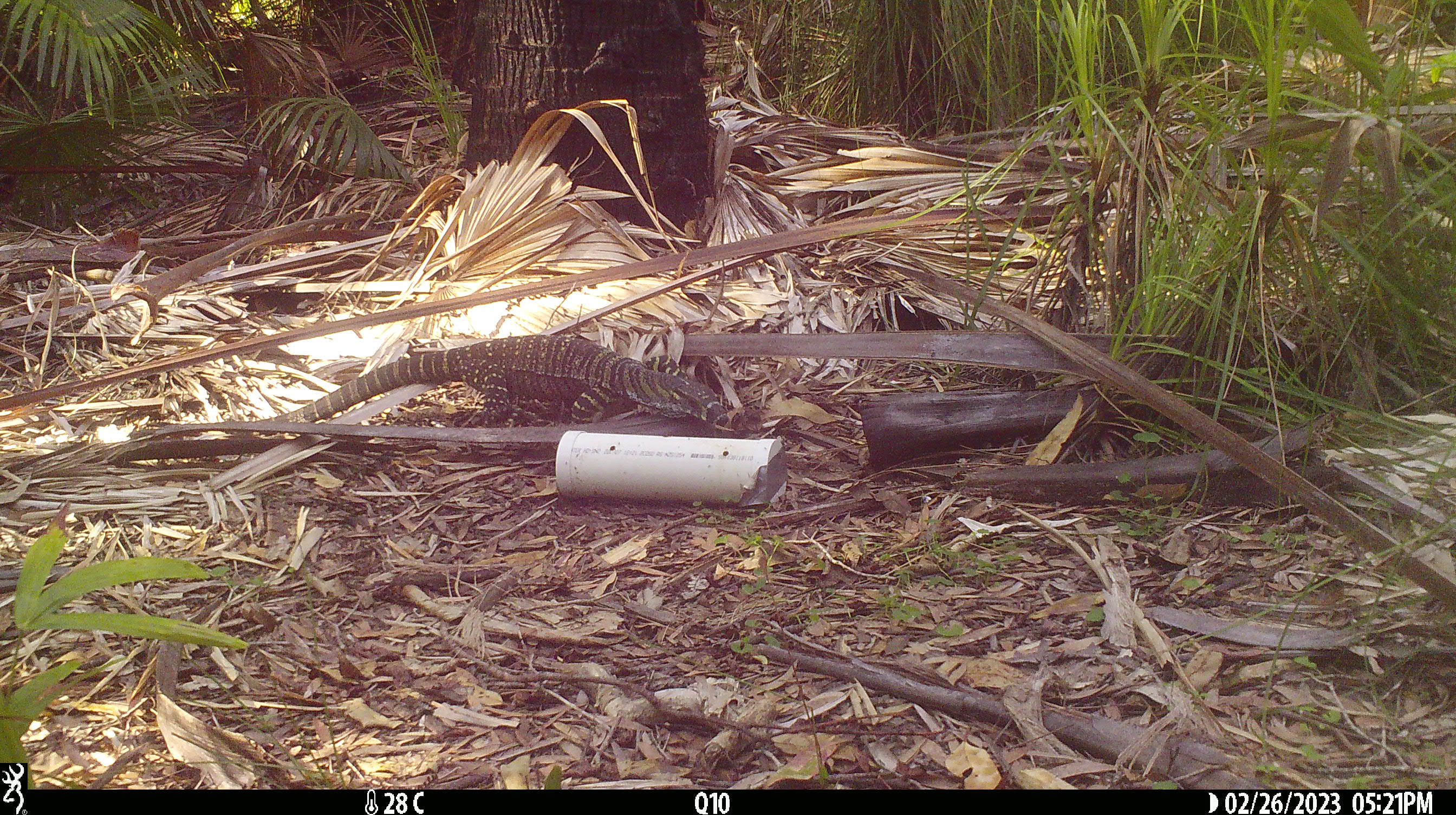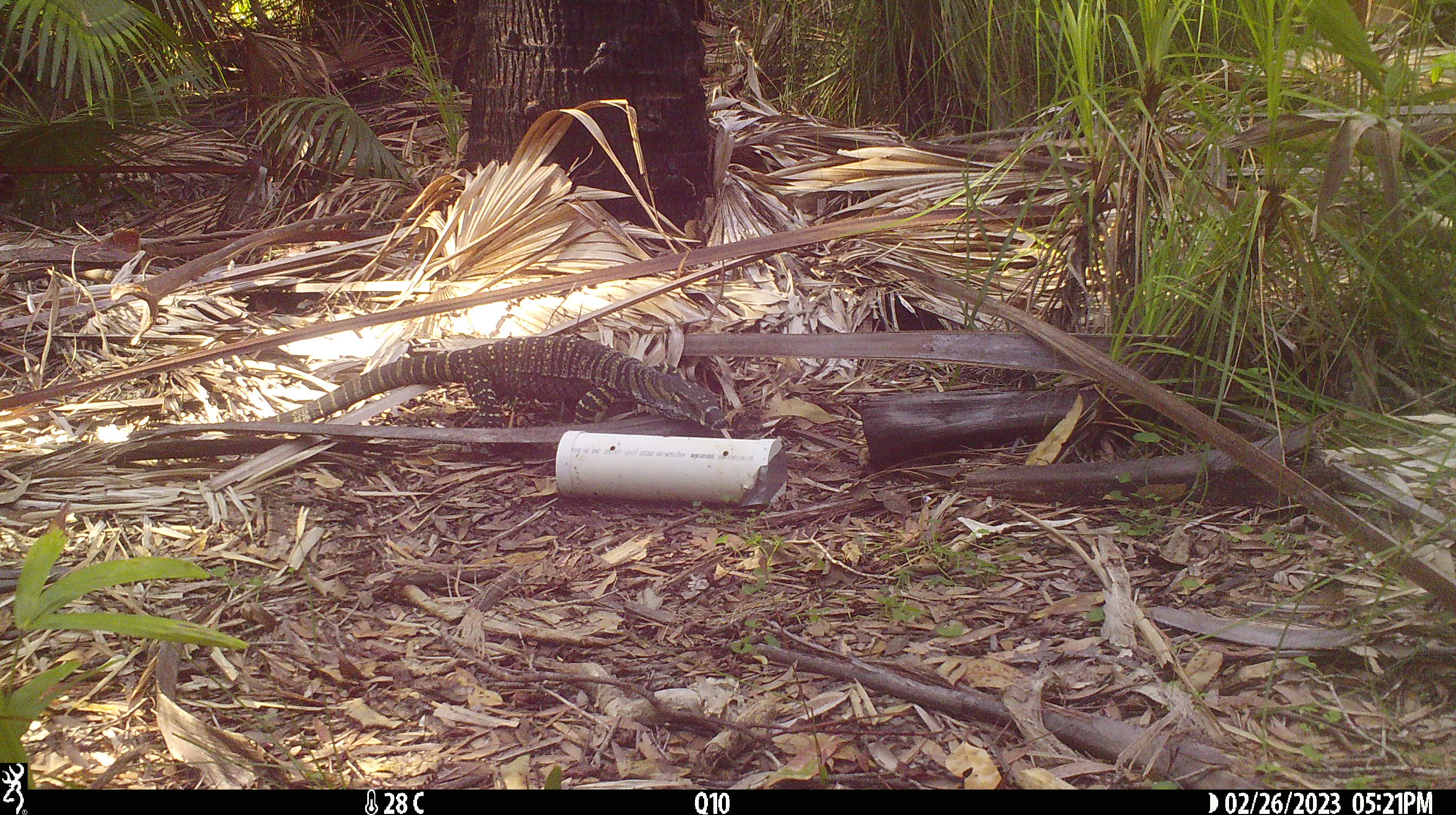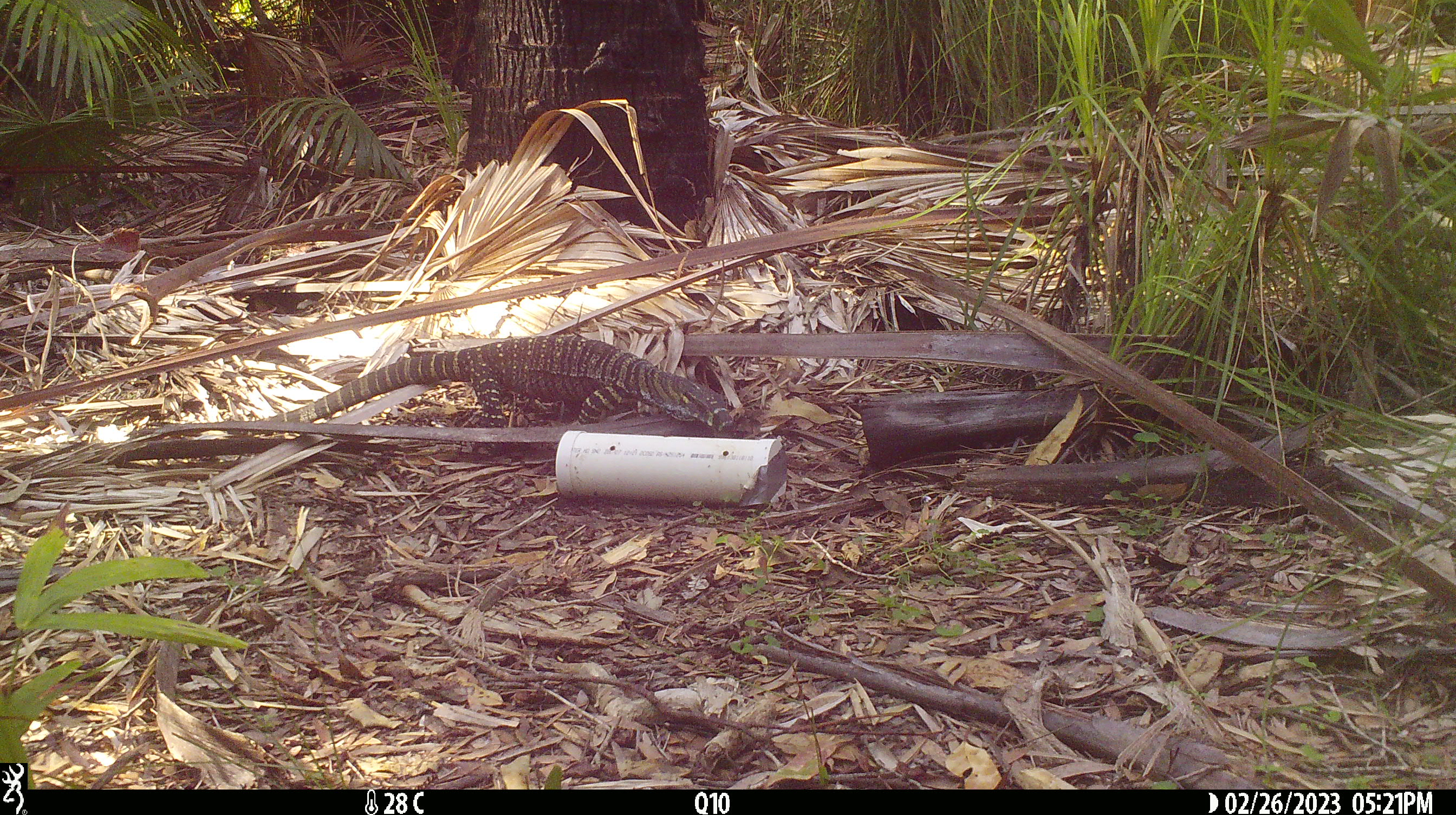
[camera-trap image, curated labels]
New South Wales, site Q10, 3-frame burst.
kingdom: Animalia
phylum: Chordata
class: Reptilia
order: Squamata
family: Varanidae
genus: Varanus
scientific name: Varanus varius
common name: lace monitor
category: goanna